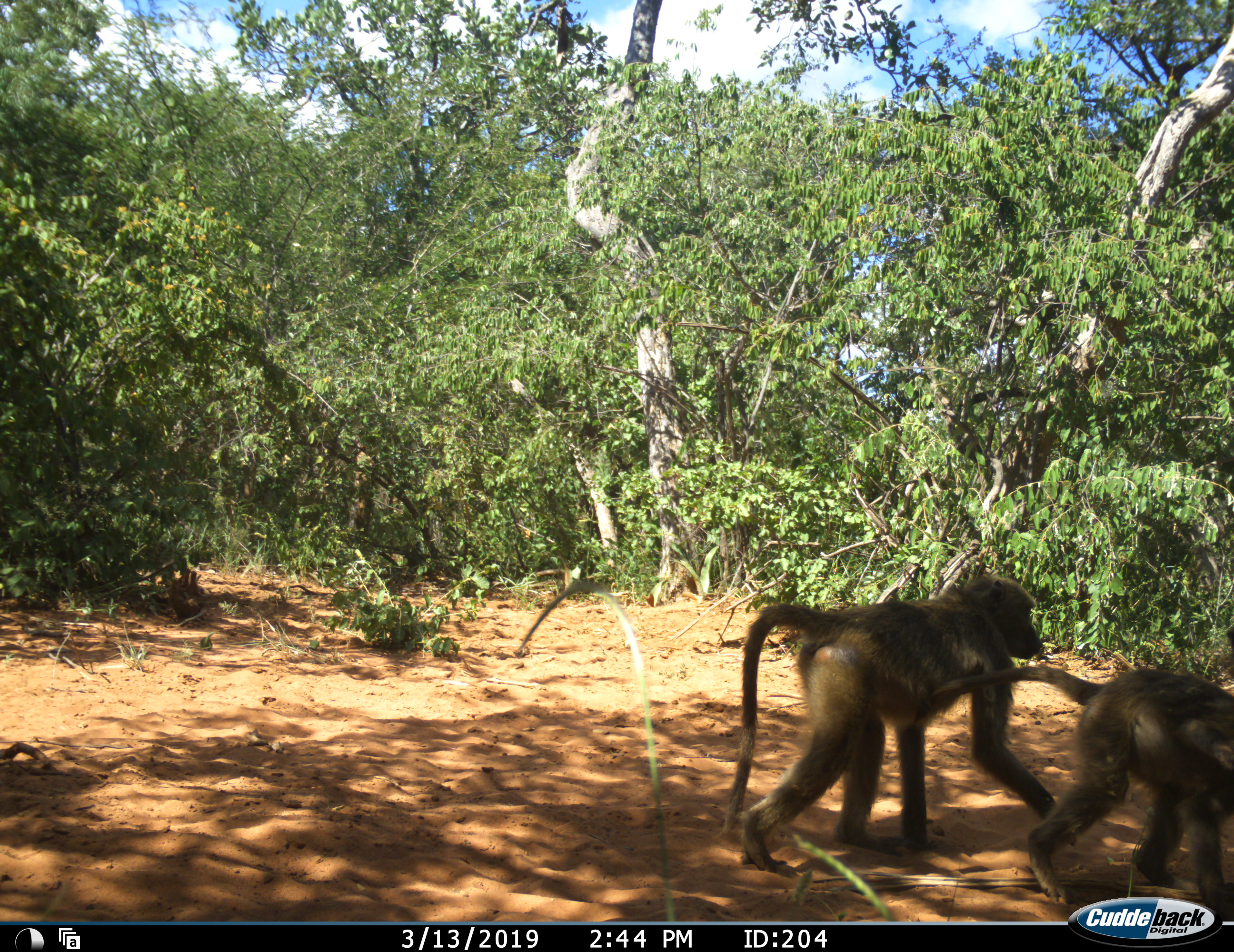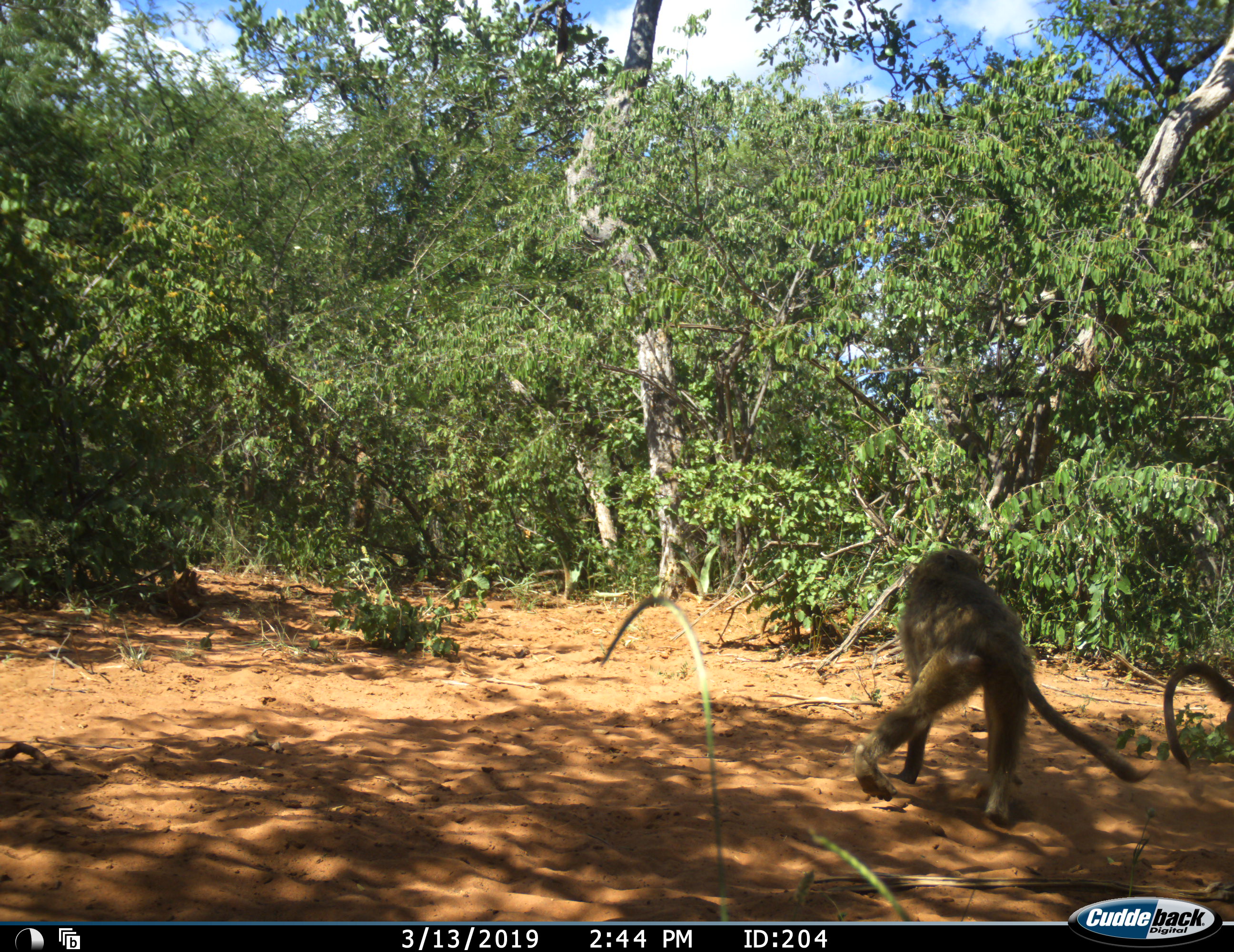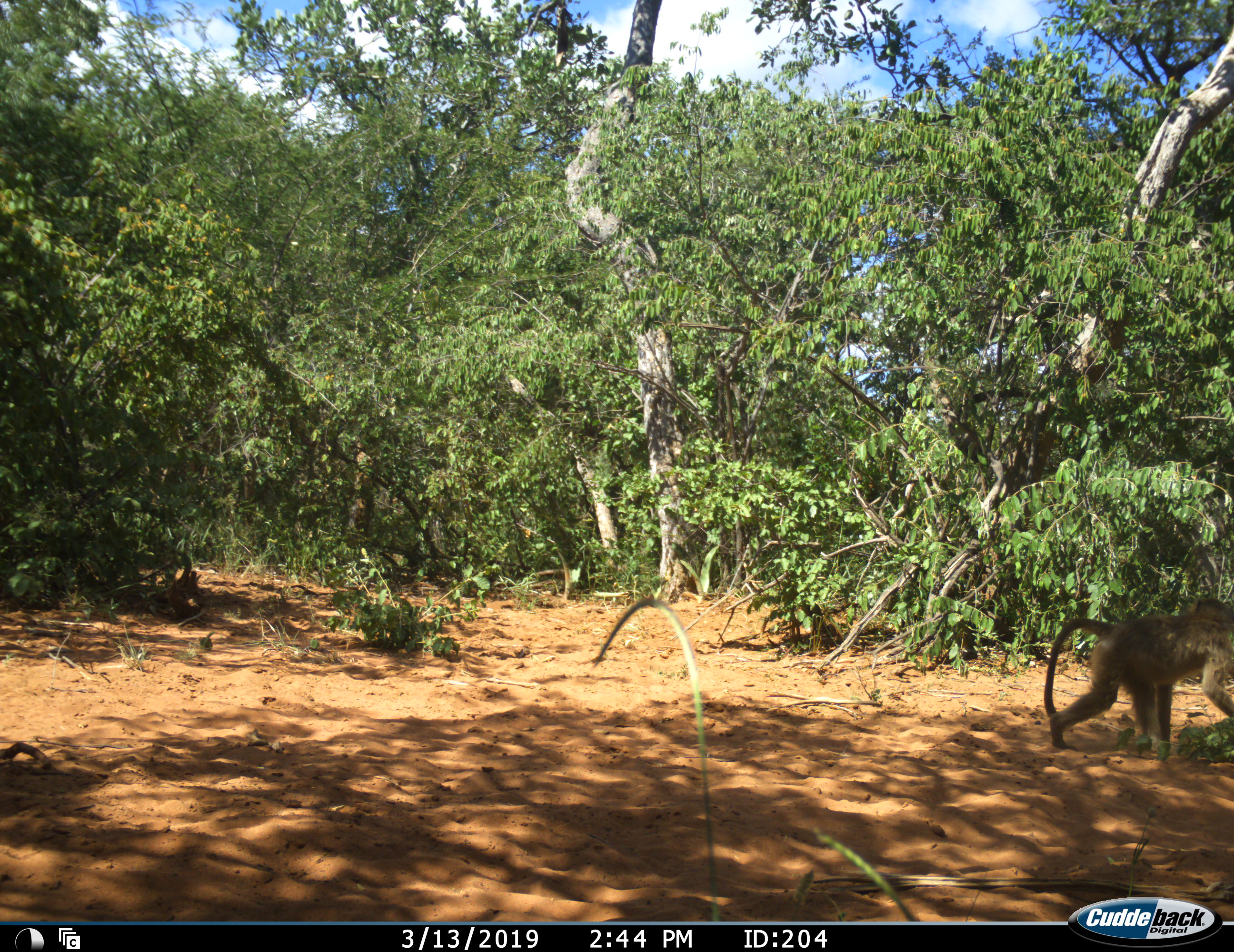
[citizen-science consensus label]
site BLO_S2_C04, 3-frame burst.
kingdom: Animalia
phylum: Chordata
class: Mammalia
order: Primates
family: Cercopithecidae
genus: Papio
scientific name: Papio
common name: baboon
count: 2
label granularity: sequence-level